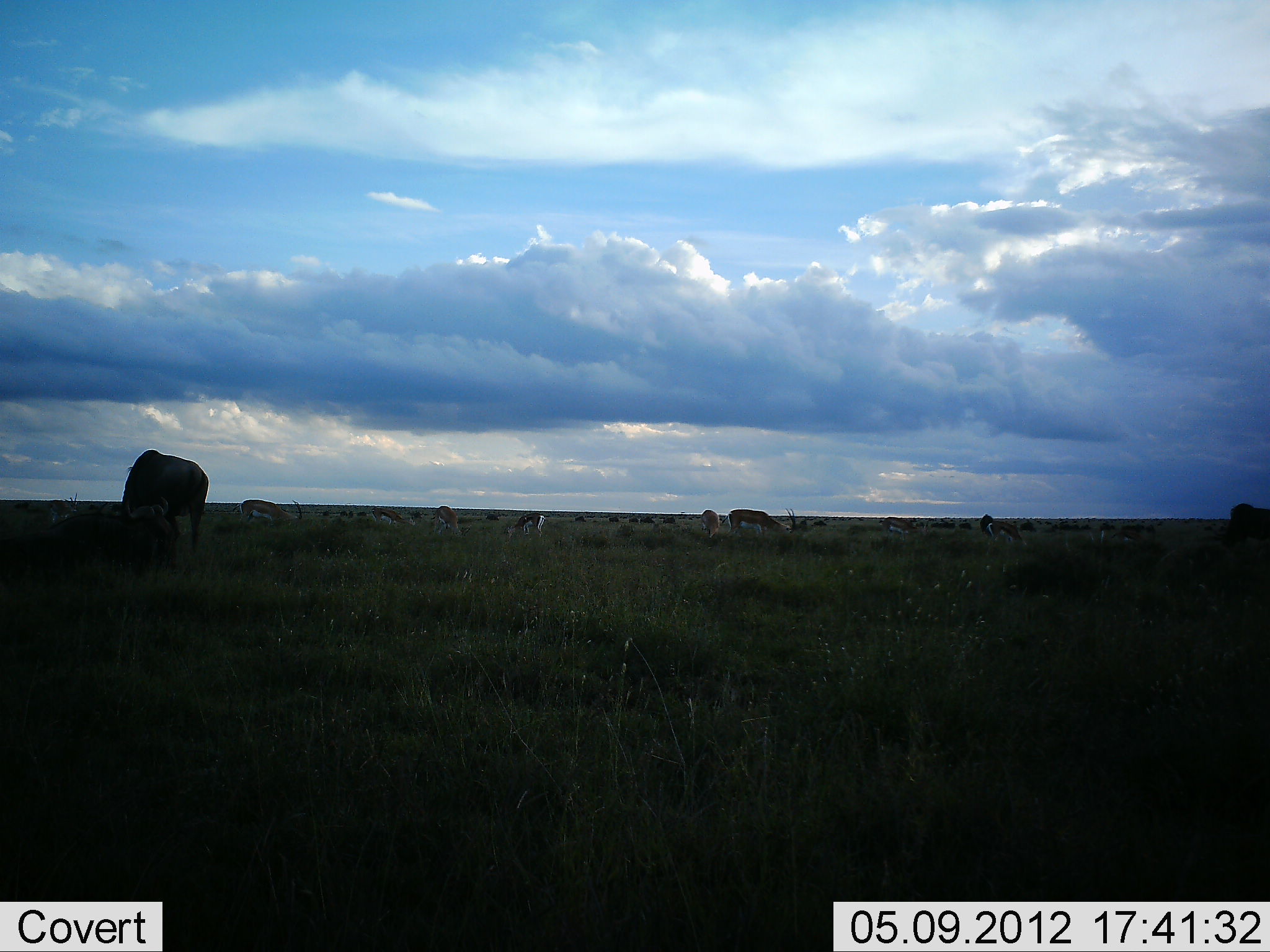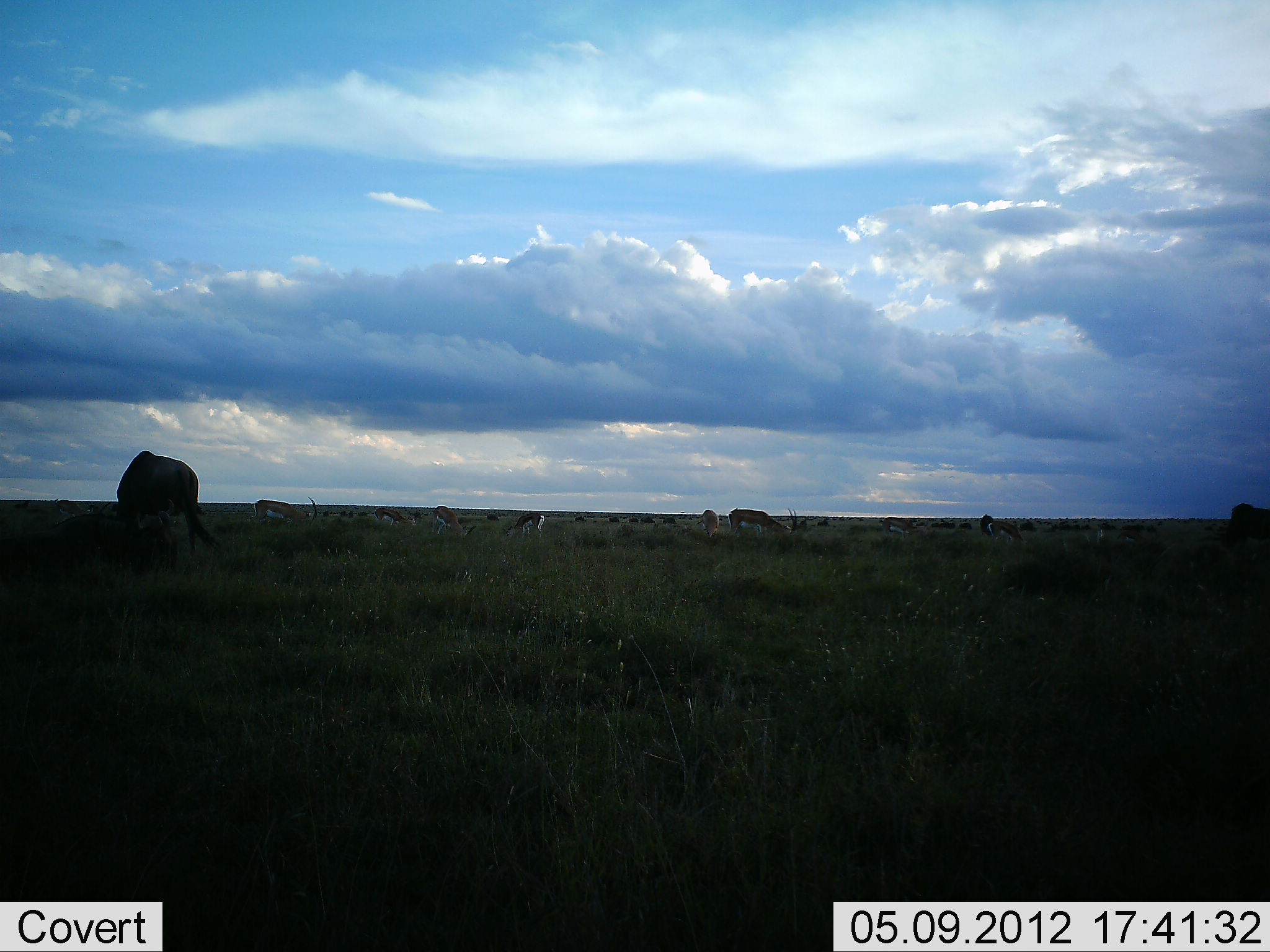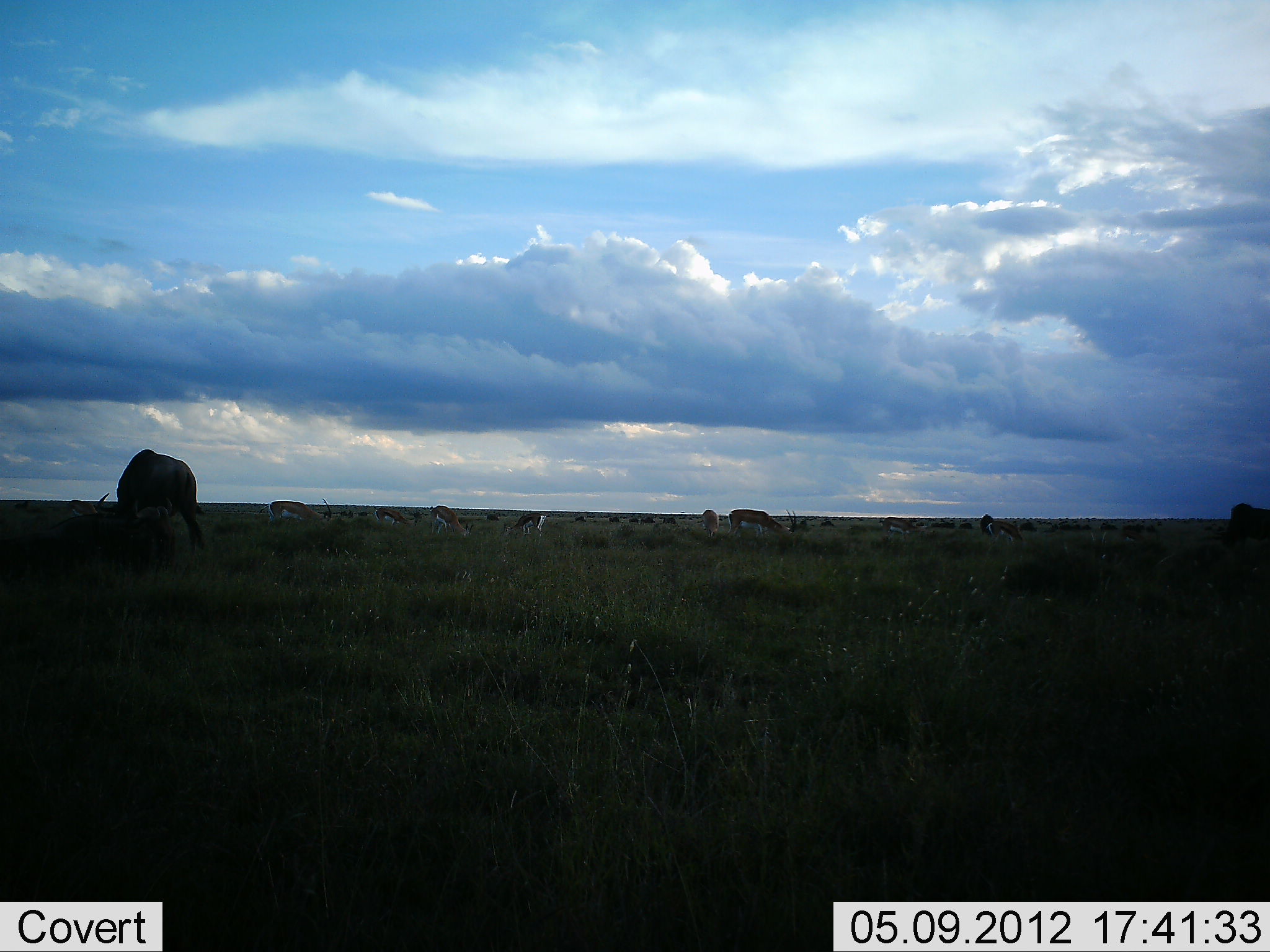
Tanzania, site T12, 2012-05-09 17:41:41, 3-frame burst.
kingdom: Animalia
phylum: Chordata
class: Mammalia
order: Artiodactyla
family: Bovidae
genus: Eudorcas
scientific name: Eudorcas thomsonii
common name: thomson's gazelle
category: gazellethomsons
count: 11-50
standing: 23%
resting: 0%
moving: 8%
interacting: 0%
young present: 0%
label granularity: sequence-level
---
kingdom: Animalia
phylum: Chordata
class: Mammalia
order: Artiodactyla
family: Bovidae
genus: Connochaetes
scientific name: Connochaetes taurinus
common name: blue wildebeest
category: wildebeest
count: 2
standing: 14%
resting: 7%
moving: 0%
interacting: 0%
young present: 0%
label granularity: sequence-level